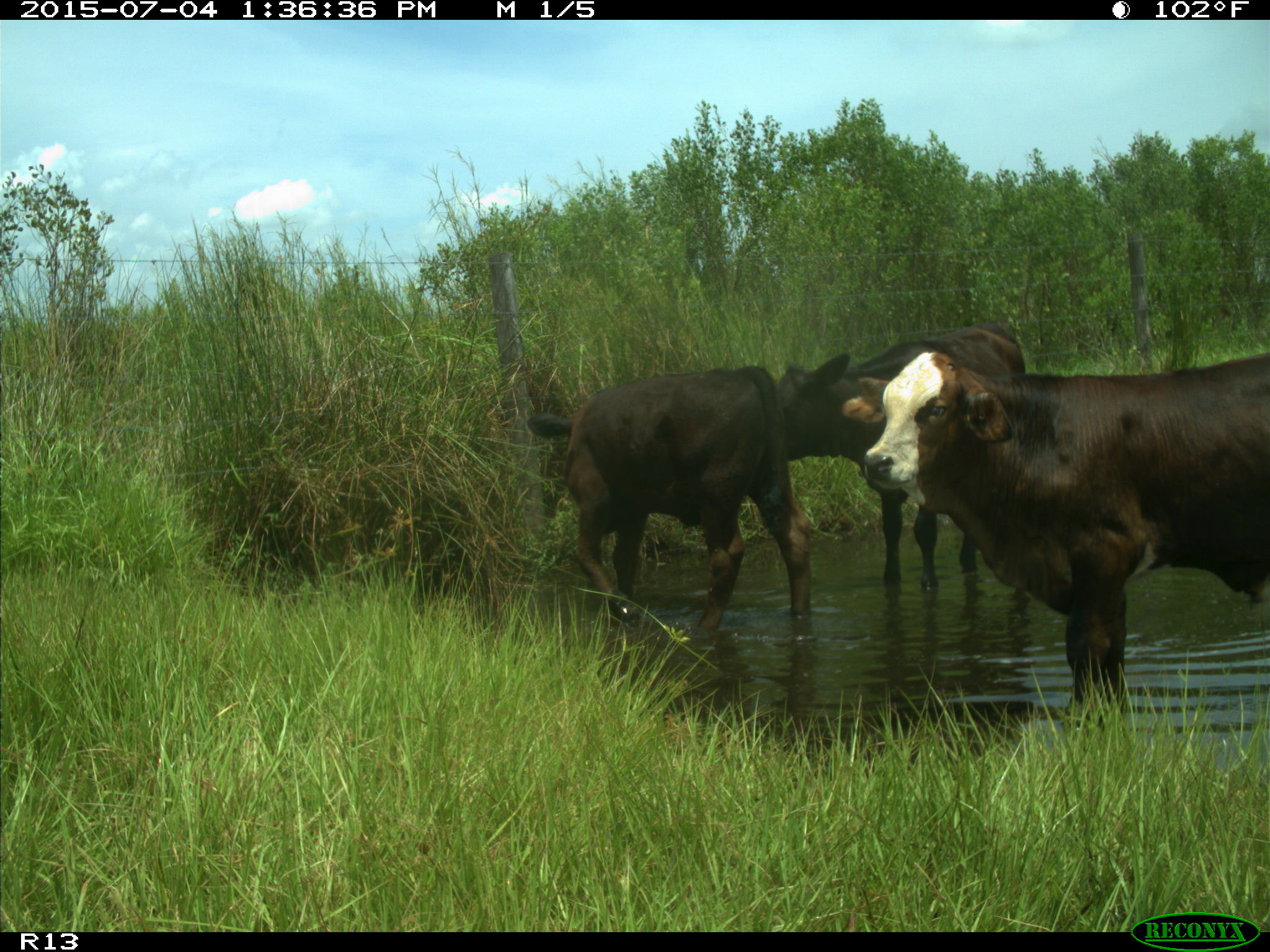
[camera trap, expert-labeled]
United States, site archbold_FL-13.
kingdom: Animalia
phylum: Chordata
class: Mammalia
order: Artiodactyla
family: Bovidae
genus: Bos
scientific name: Bos taurus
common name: domestic cow